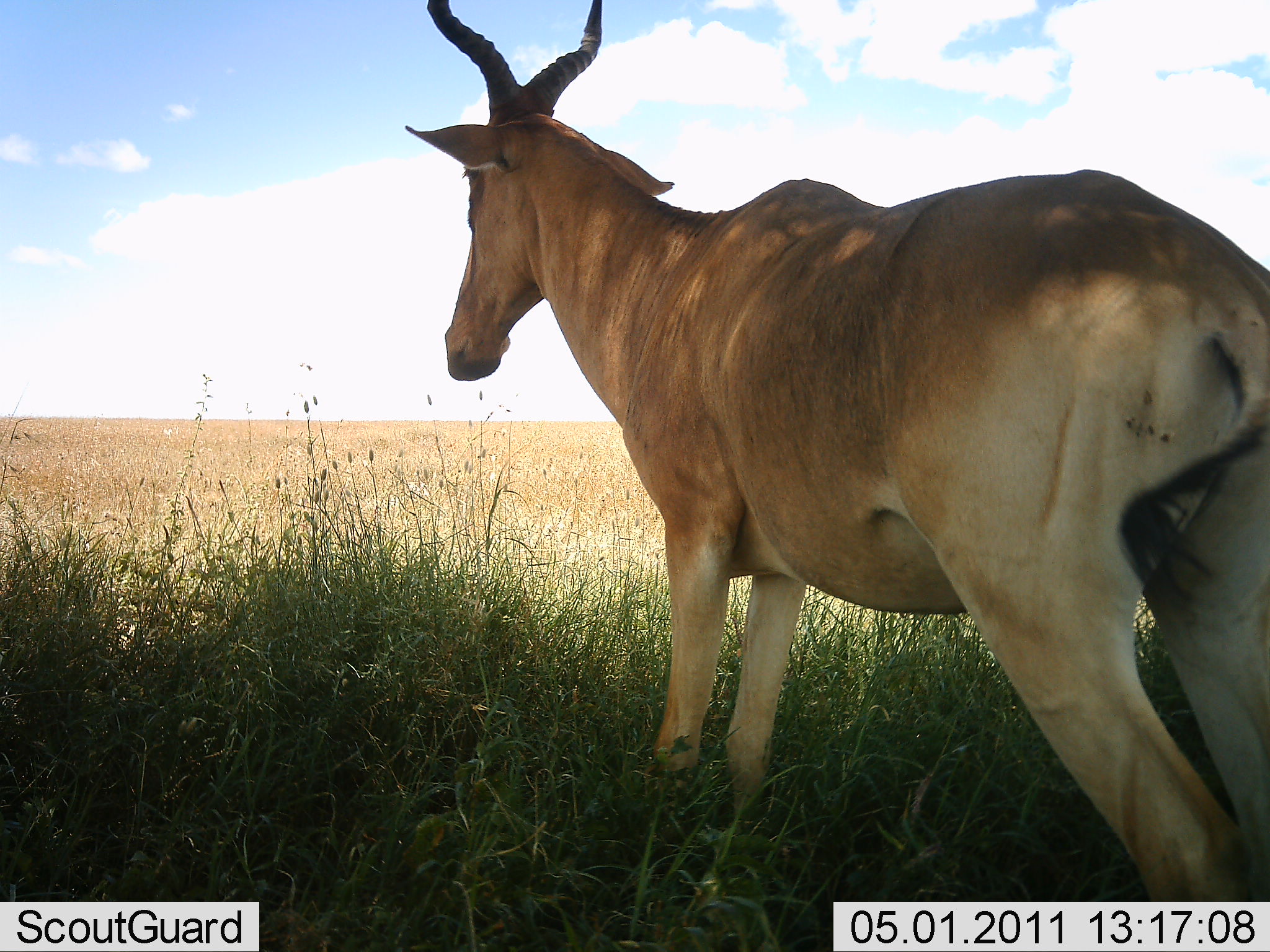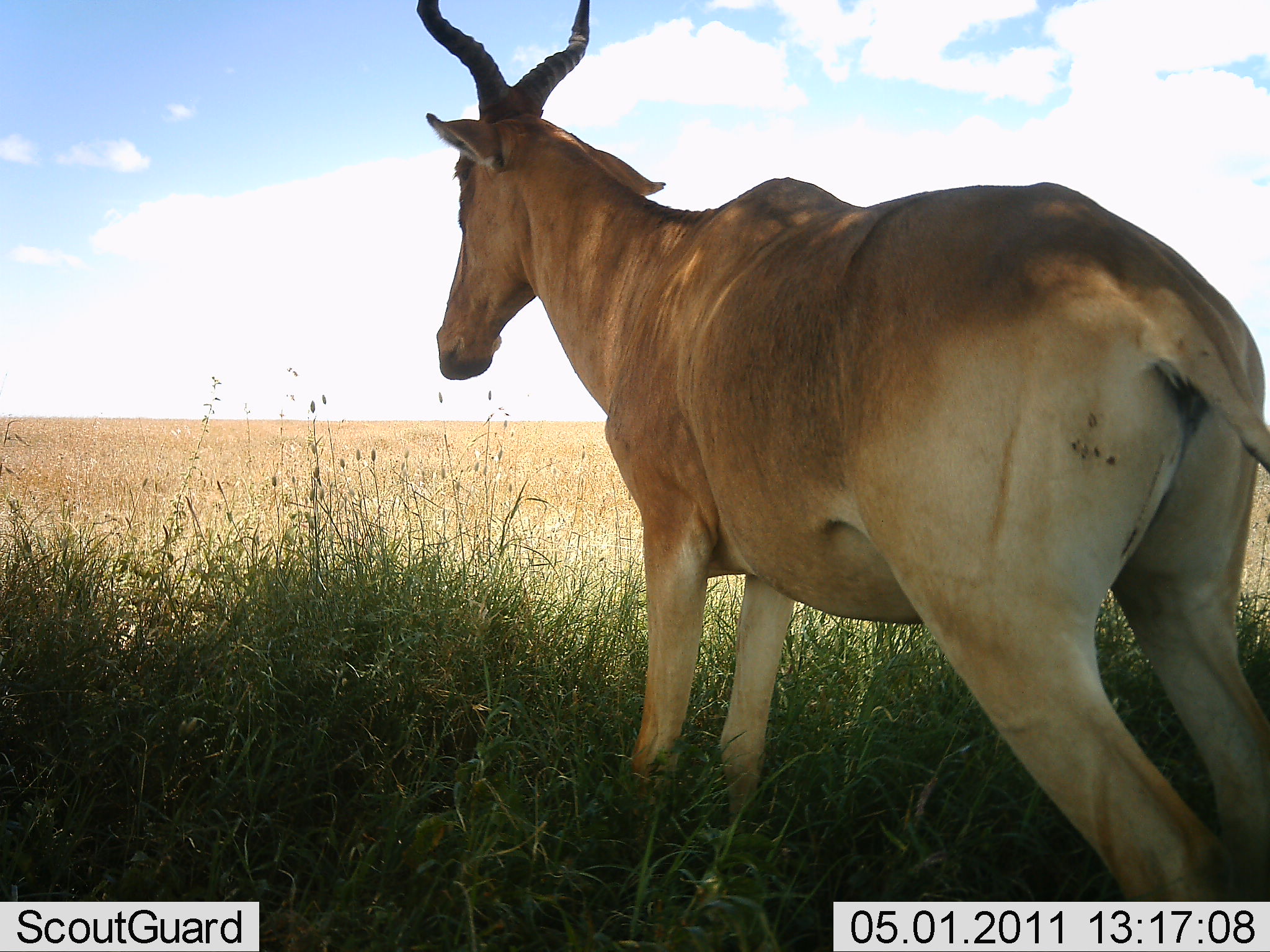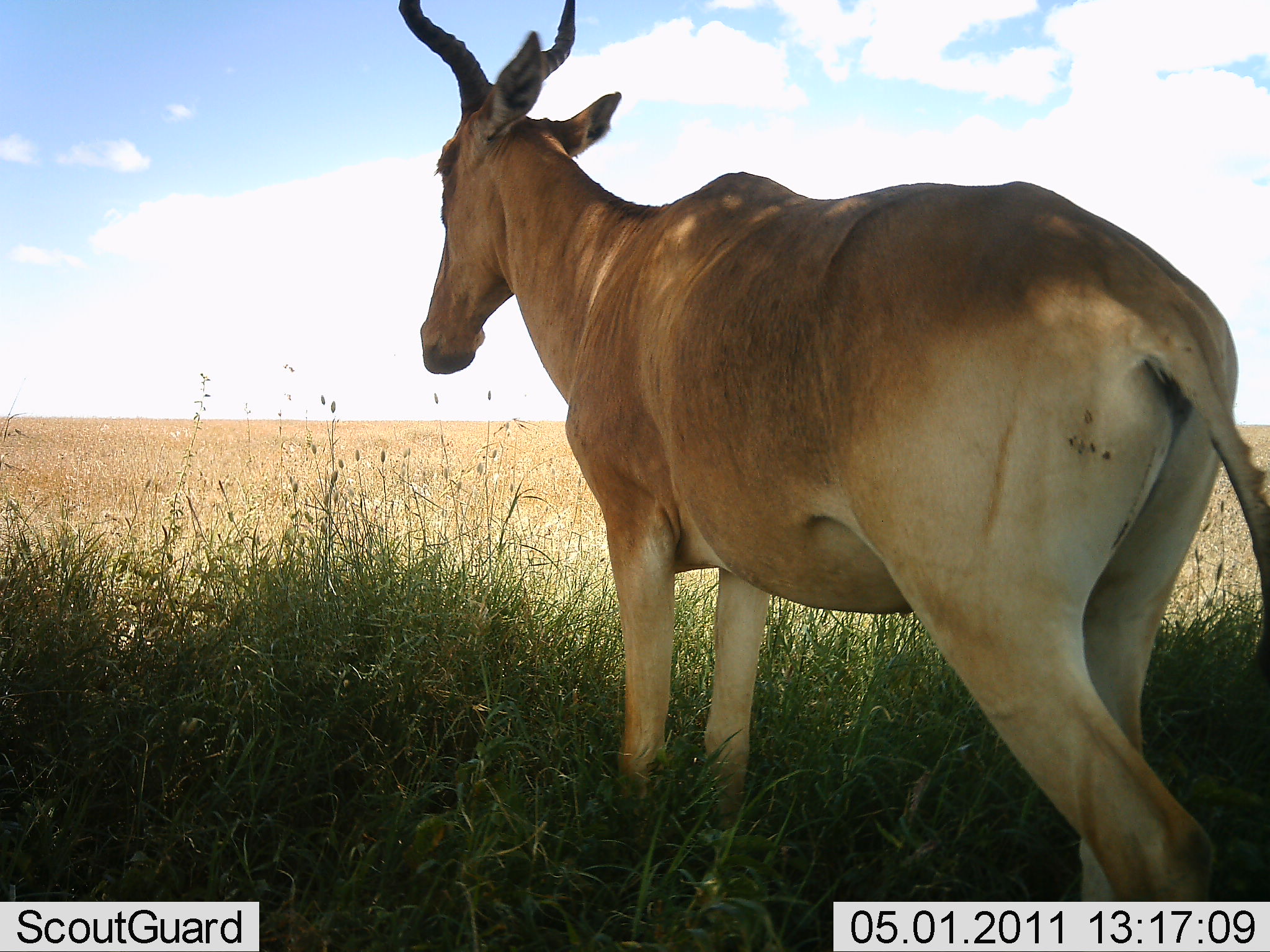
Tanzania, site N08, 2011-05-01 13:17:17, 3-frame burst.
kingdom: Animalia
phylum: Chordata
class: Mammalia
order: Artiodactyla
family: Bovidae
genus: Alcelaphus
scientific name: Alcelaphus buselaphus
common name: hartebeest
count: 1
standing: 53%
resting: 7%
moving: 47%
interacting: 0%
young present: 0%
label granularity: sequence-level